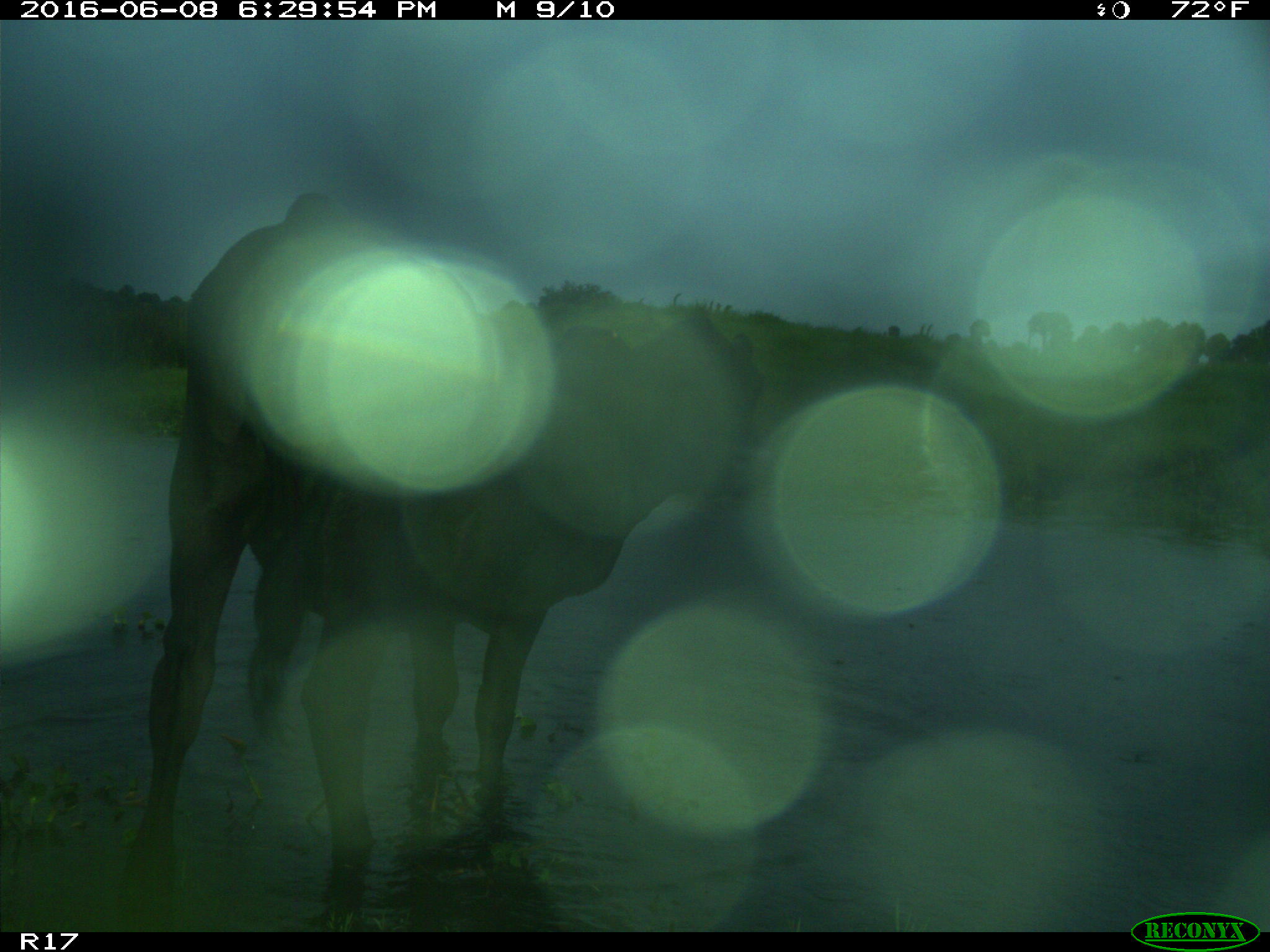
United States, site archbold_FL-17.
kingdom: Animalia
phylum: Chordata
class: Mammalia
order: Artiodactyla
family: Bovidae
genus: Bos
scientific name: Bos taurus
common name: domestic cow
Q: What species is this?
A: Bos taurus (domestic cow).